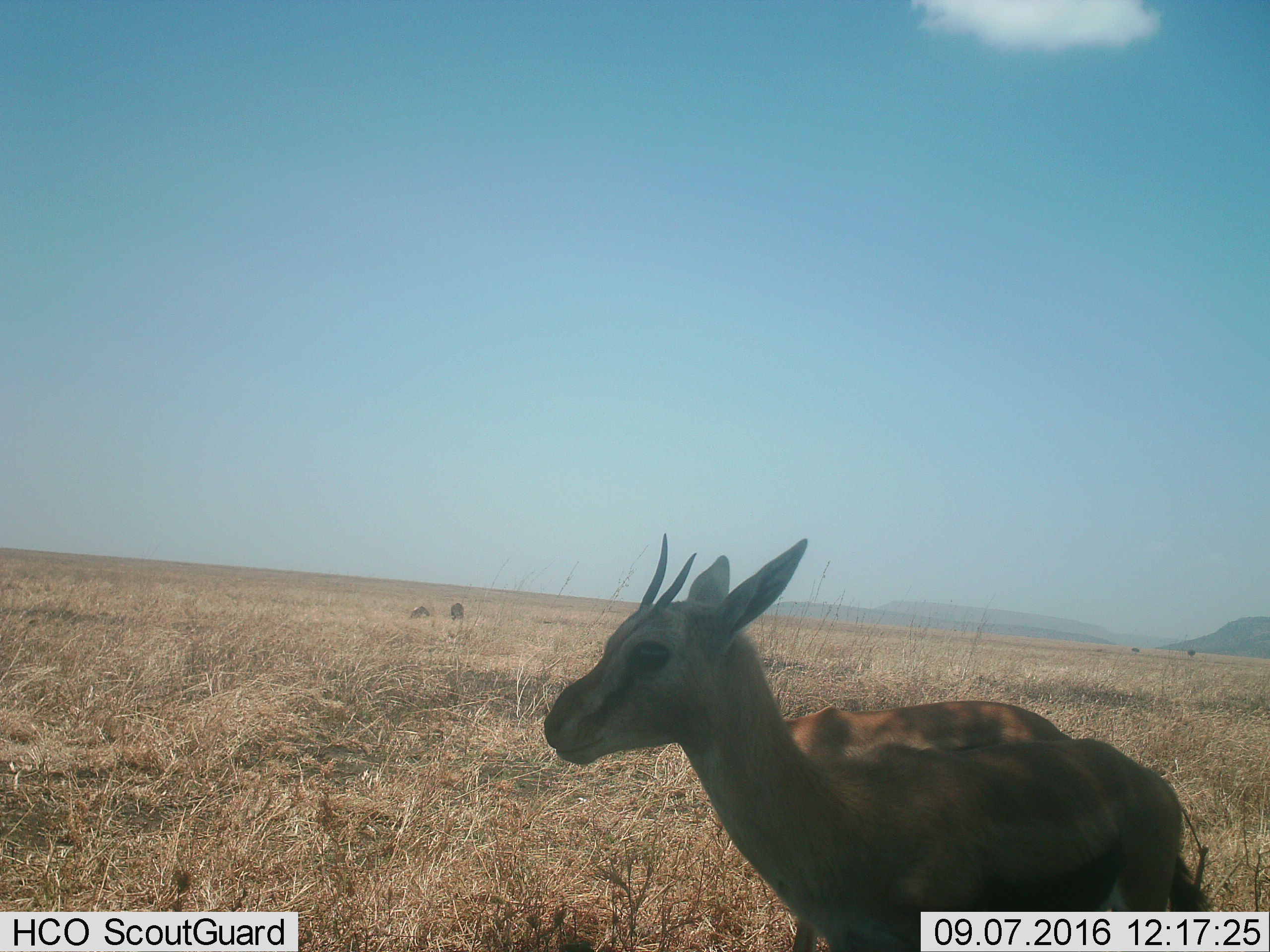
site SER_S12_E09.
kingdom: Animalia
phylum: Chordata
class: Mammalia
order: Artiodactyla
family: Bovidae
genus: Eudorcas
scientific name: Eudorcas thomsonii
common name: thomson's gazelle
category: gazellethomsons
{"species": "gazellethomsons (thomson's gazelle) (Eudorcas thomsonii)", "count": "3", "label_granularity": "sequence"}